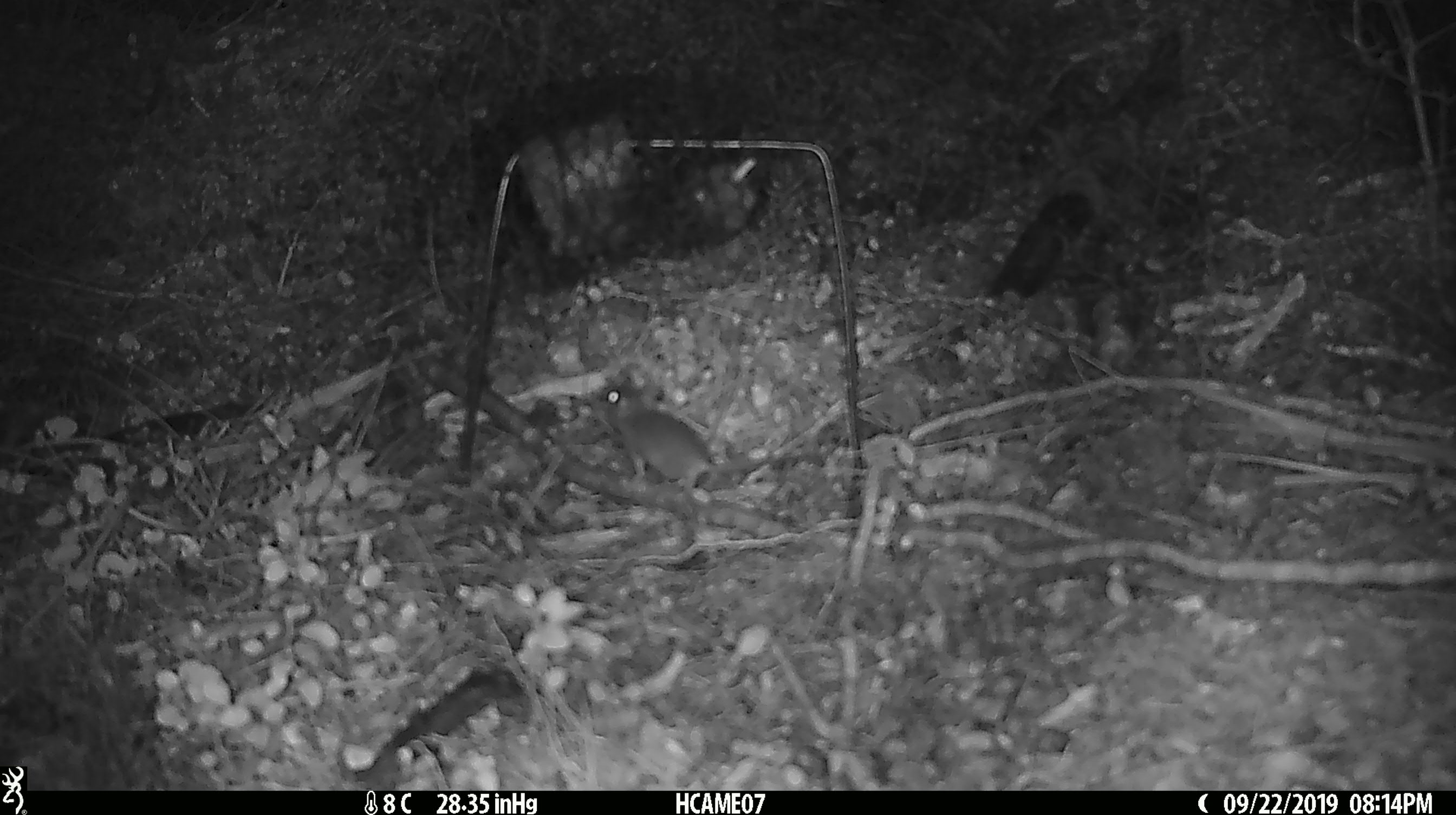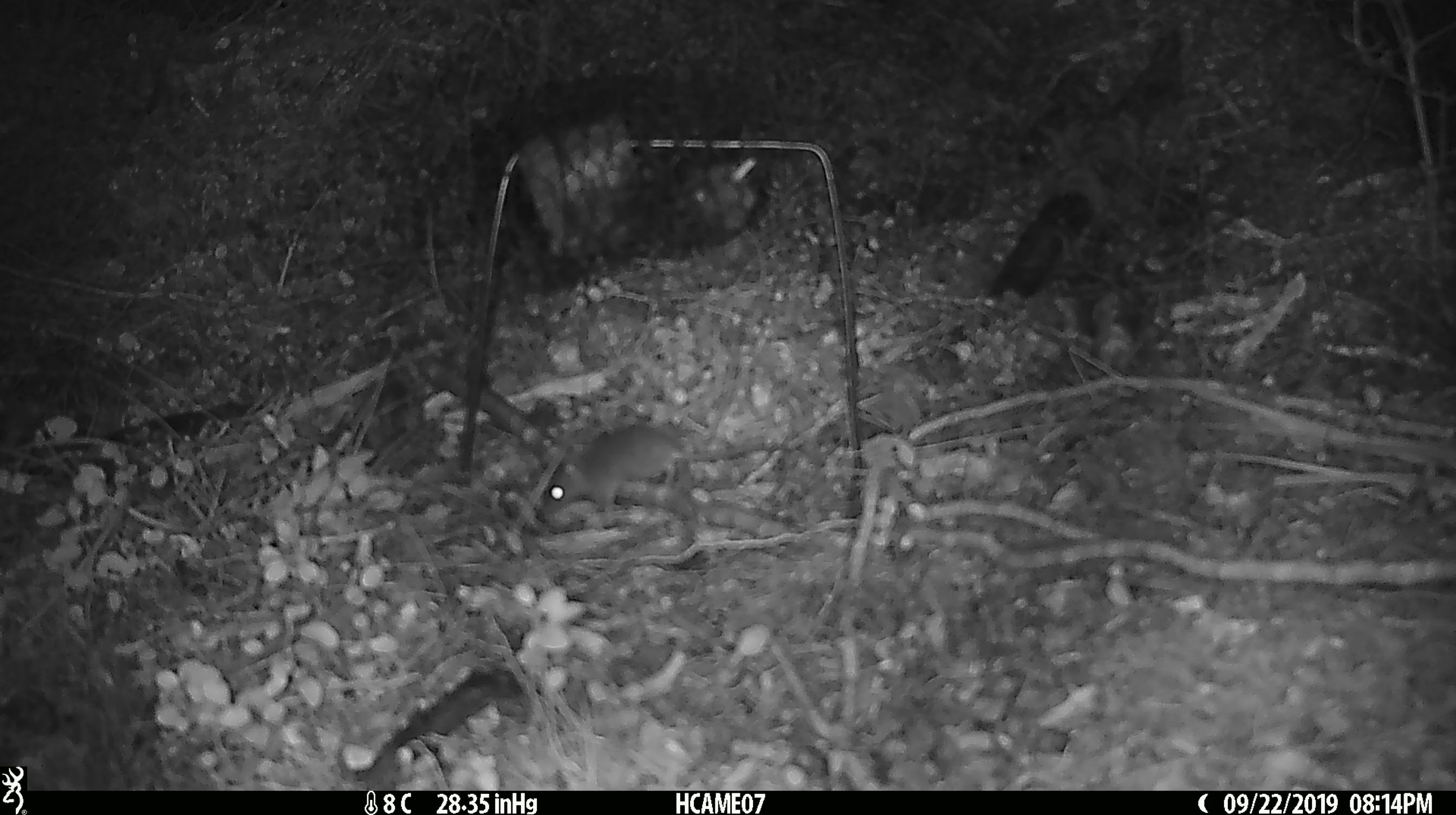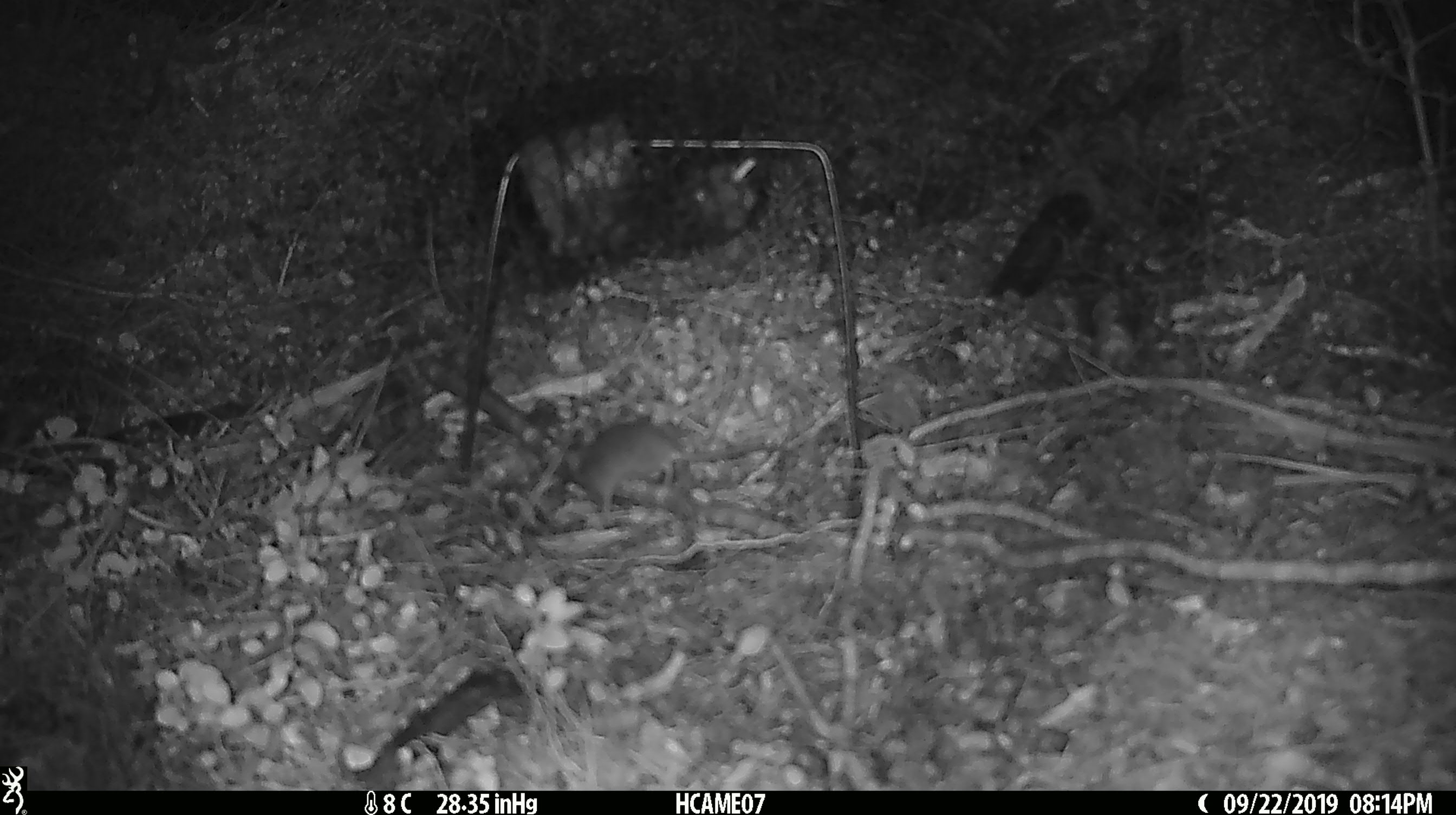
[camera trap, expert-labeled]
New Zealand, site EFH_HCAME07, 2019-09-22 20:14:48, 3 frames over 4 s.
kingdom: Animalia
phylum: Chordata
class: Mammalia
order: Rodentia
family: Muridae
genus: Mus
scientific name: Mus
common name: mouse